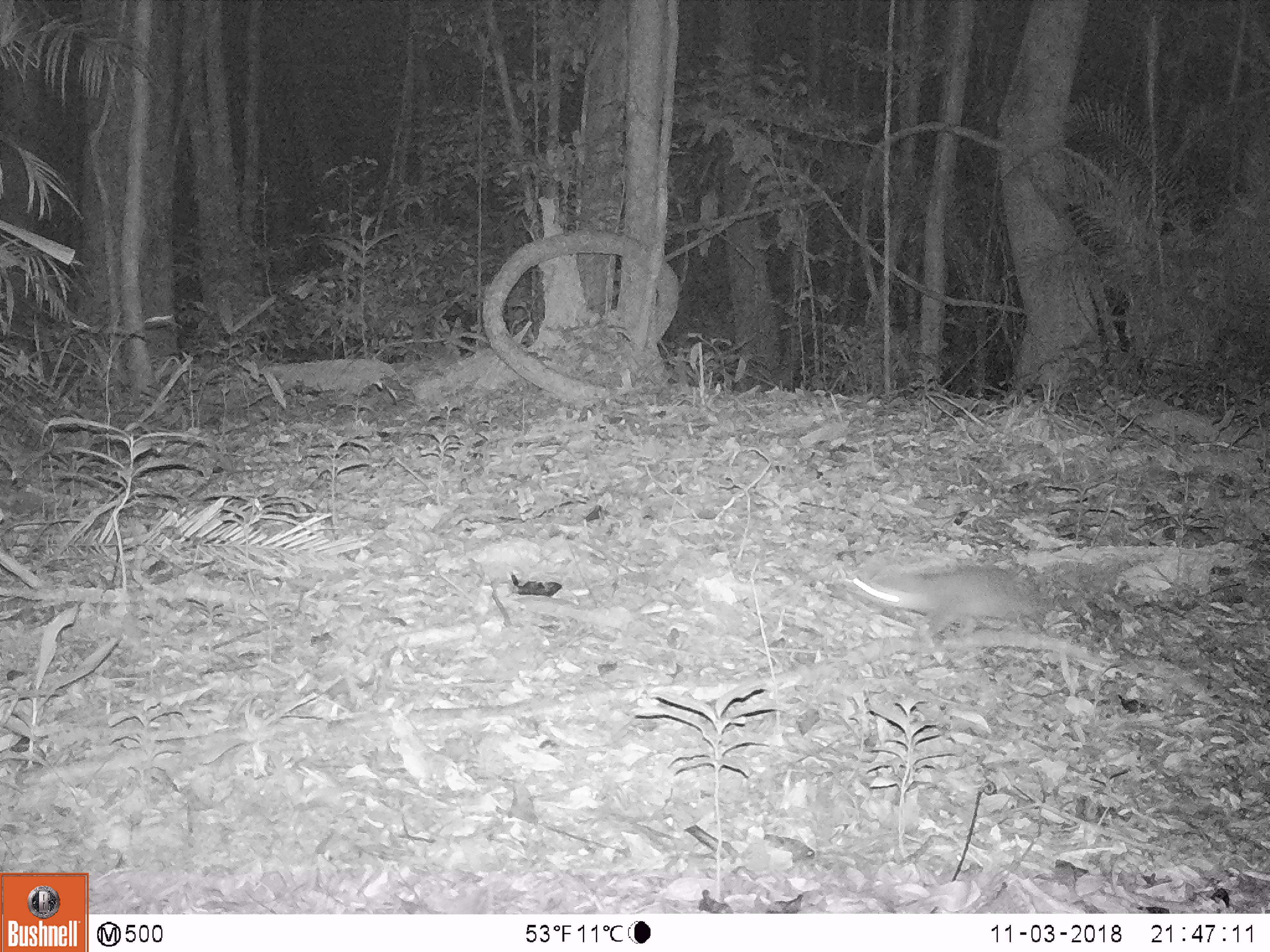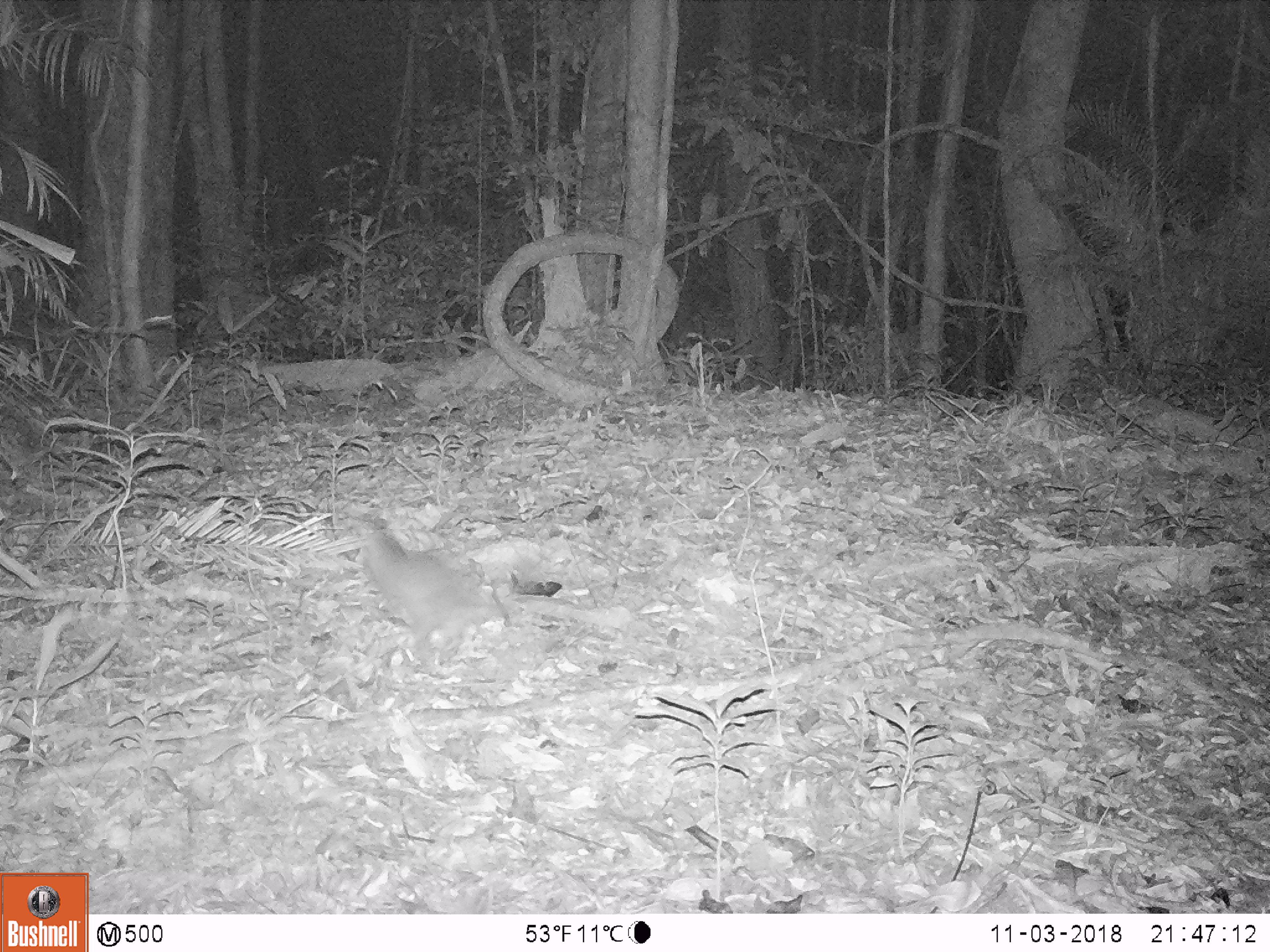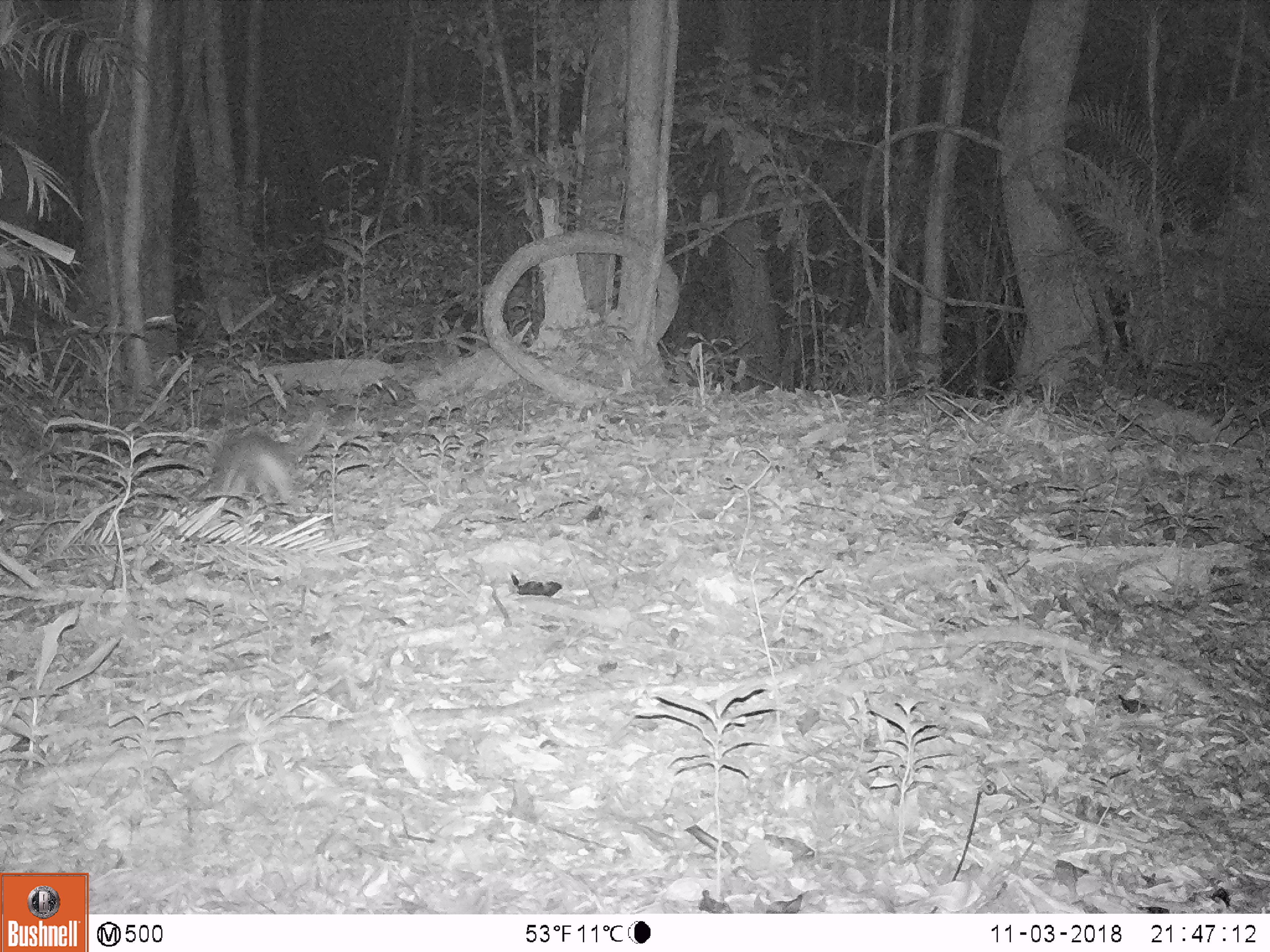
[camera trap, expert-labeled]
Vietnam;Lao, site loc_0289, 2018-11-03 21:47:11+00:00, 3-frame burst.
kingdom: Animalia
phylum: Chordata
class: Mammalia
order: Carnivora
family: Mustelidae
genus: Melogale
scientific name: Melogale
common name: ferret badger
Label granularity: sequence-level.